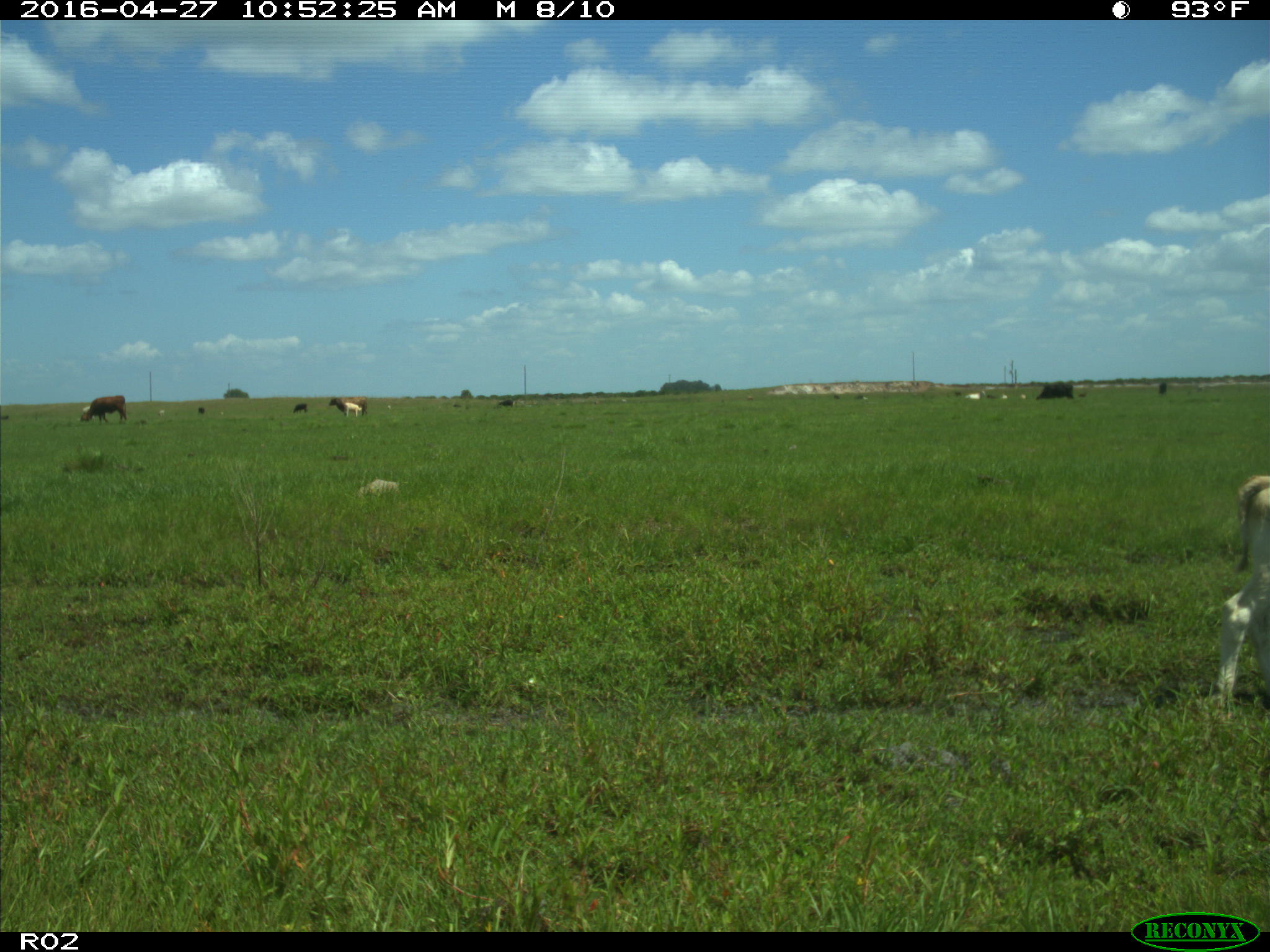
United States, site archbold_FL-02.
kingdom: Animalia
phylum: Chordata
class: Mammalia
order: Artiodactyla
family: Bovidae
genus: Bos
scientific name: Bos taurus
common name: domestic cow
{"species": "Bos taurus (domestic cow)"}